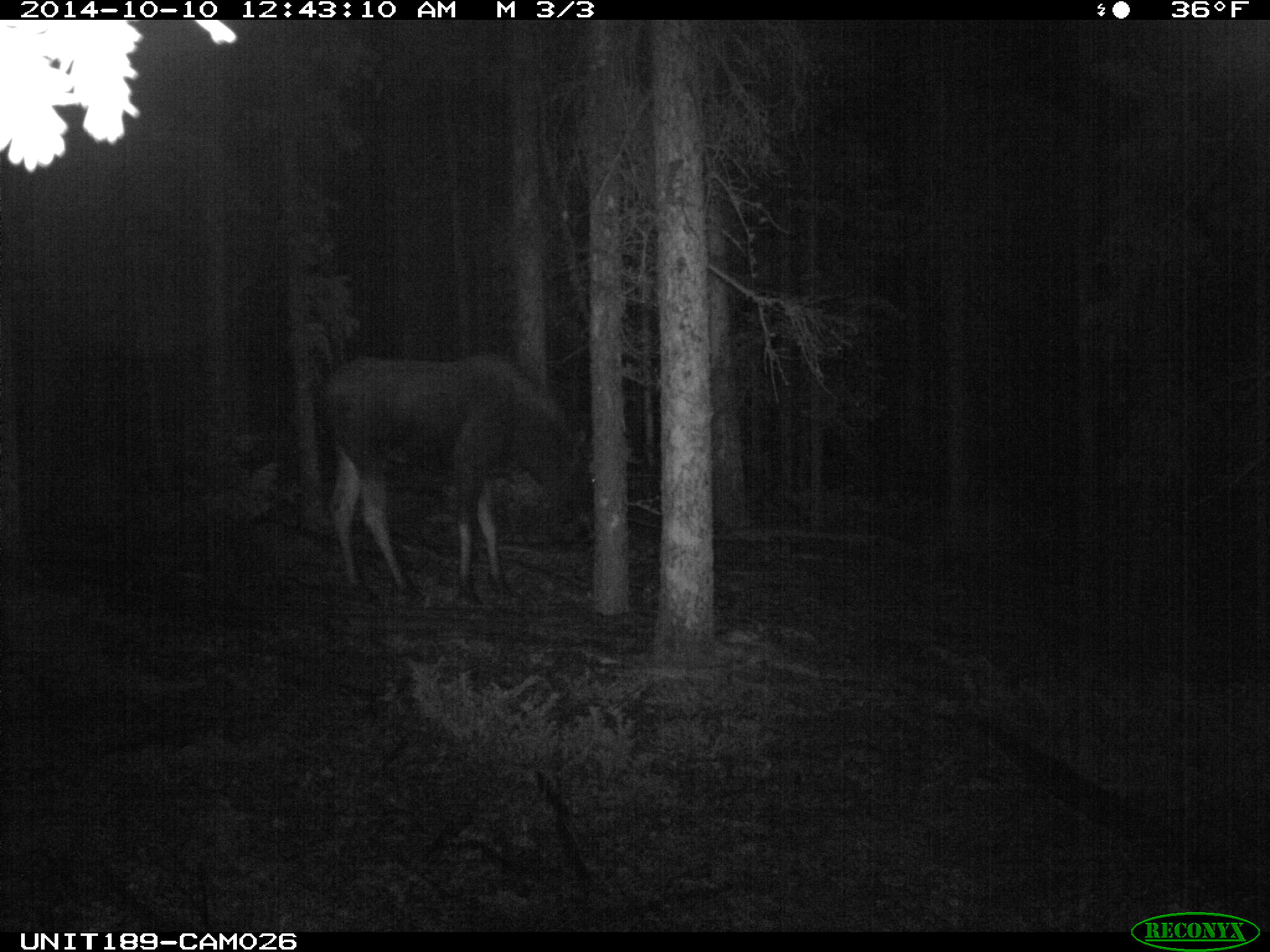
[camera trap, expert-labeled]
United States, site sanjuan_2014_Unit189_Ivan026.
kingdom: Animalia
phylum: Chordata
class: Mammalia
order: Artiodactyla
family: Cervidae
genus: Alces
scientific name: Alces alces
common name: moose